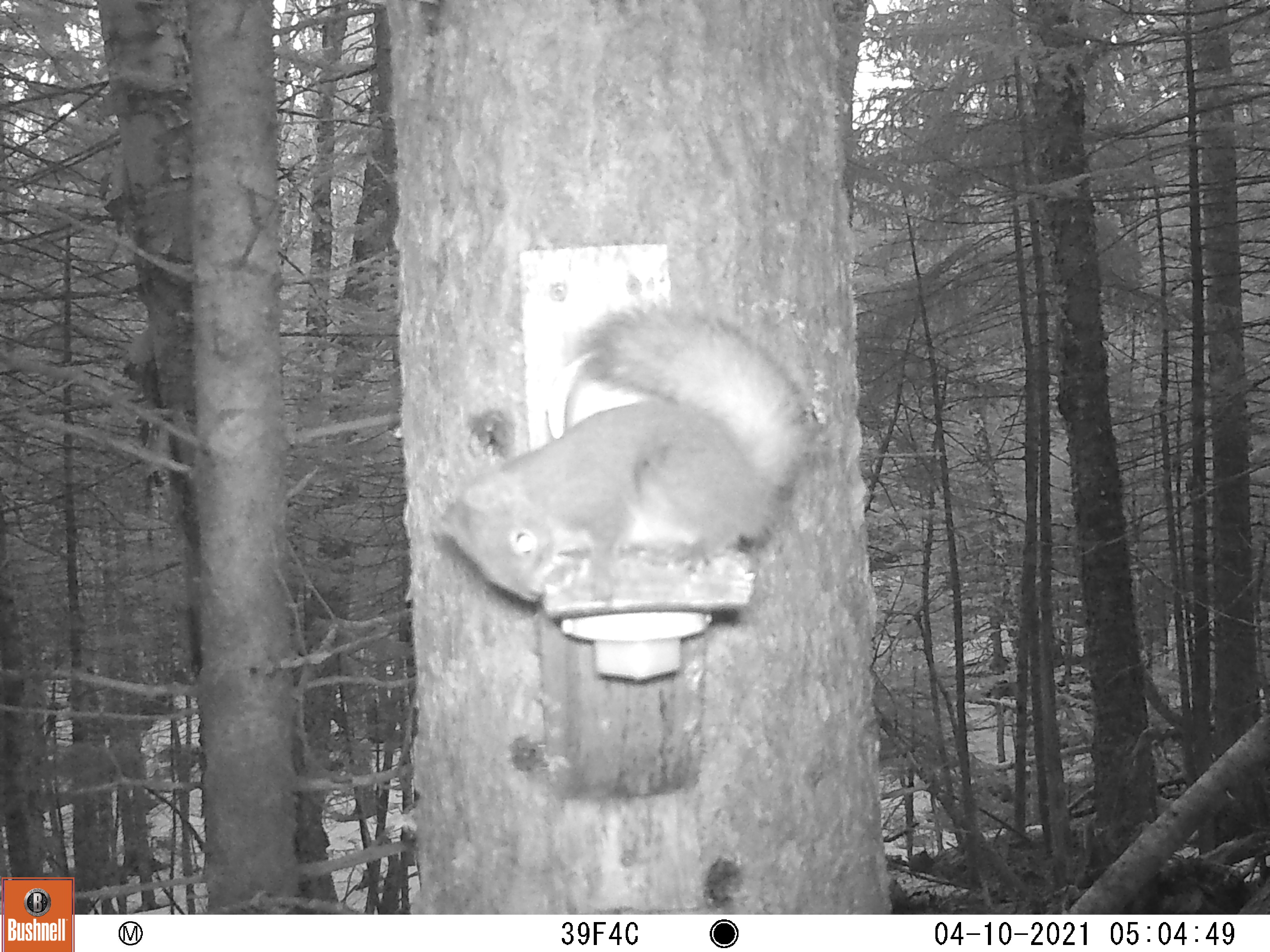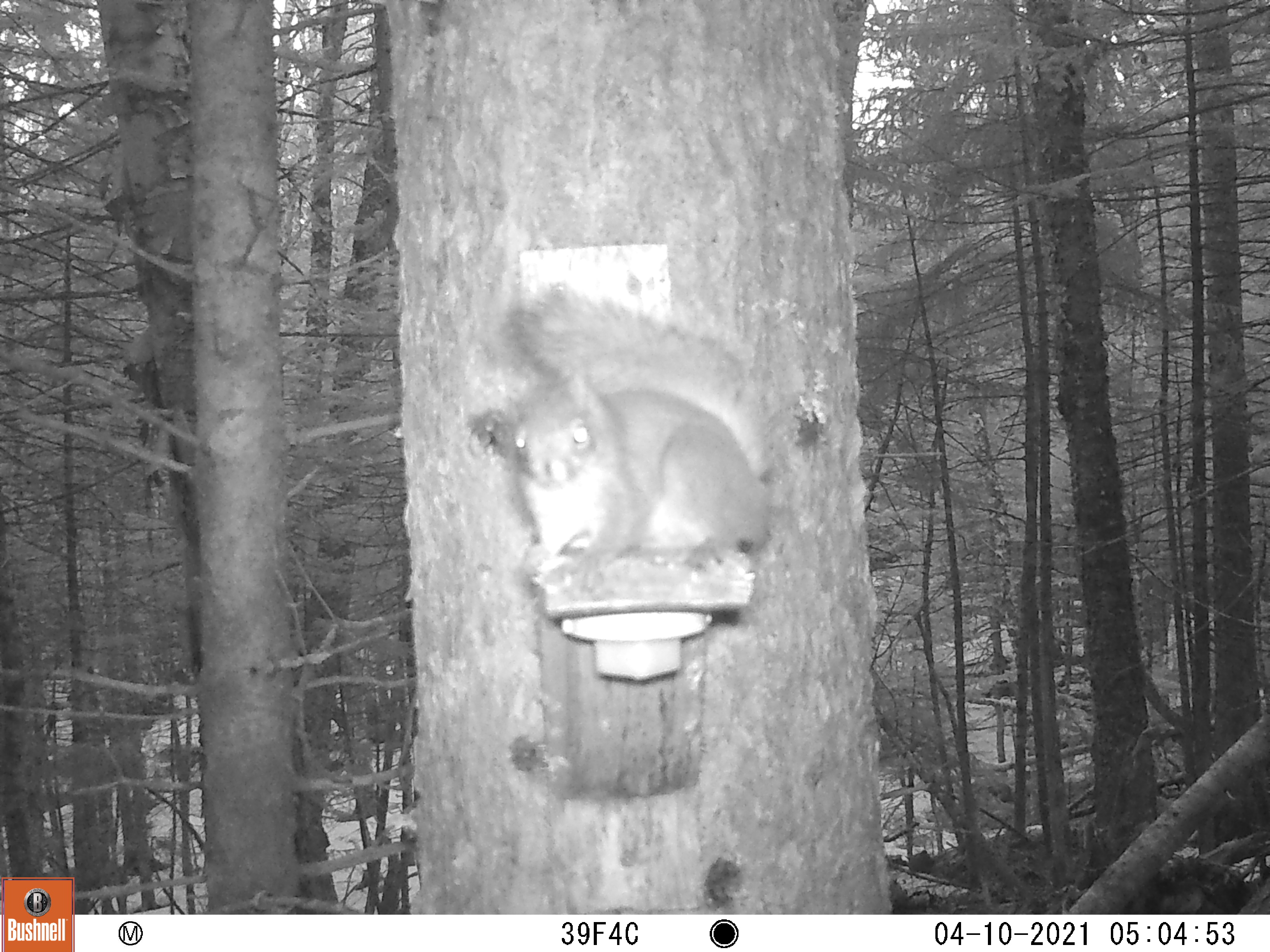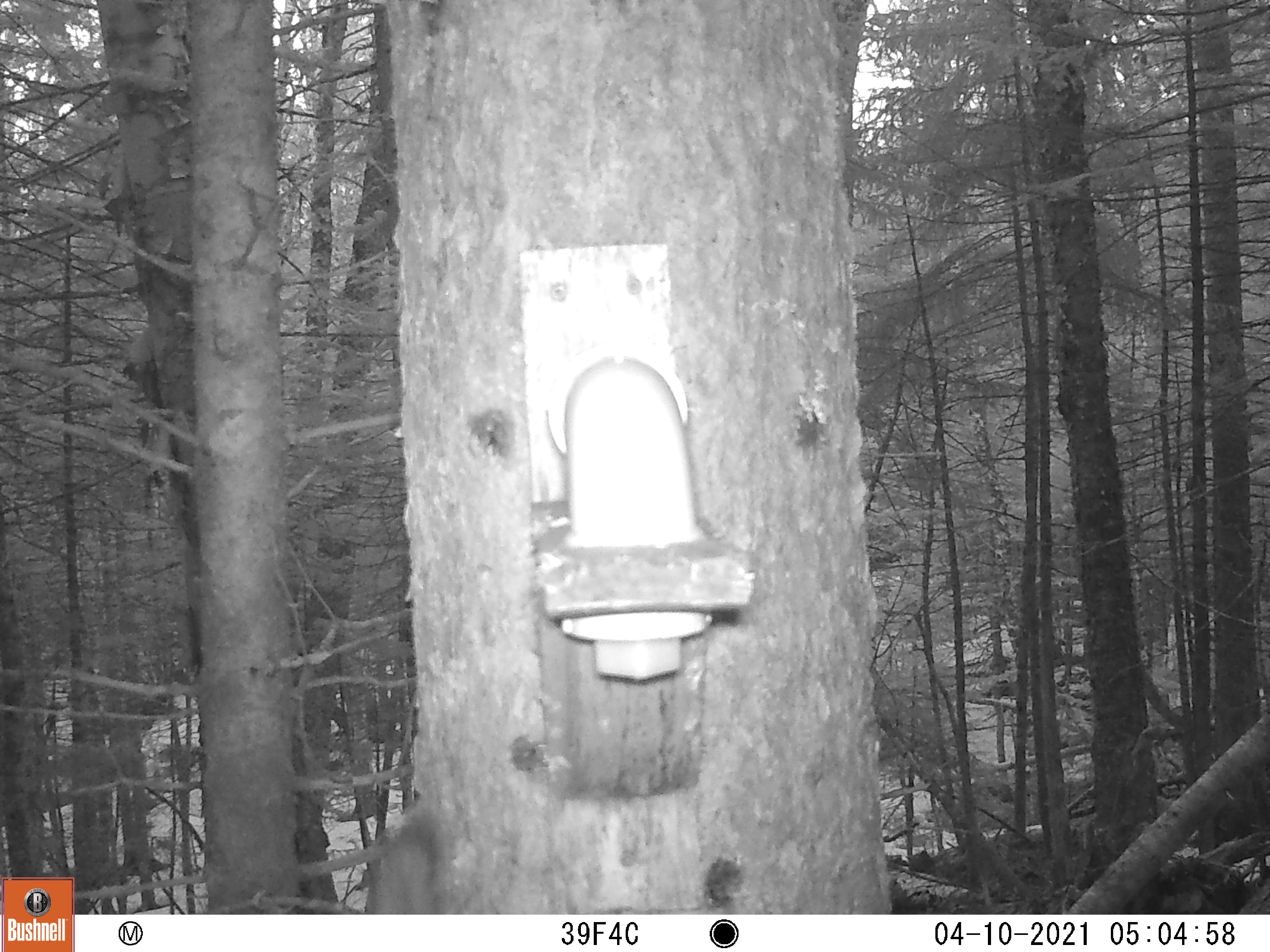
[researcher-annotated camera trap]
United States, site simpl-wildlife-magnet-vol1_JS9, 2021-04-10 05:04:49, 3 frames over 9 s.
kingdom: Animalia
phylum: Chordata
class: Mammalia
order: Rodentia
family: Sciuridae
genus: Tamiasciurus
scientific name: Tamiasciurus hudsonicus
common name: red squirrel